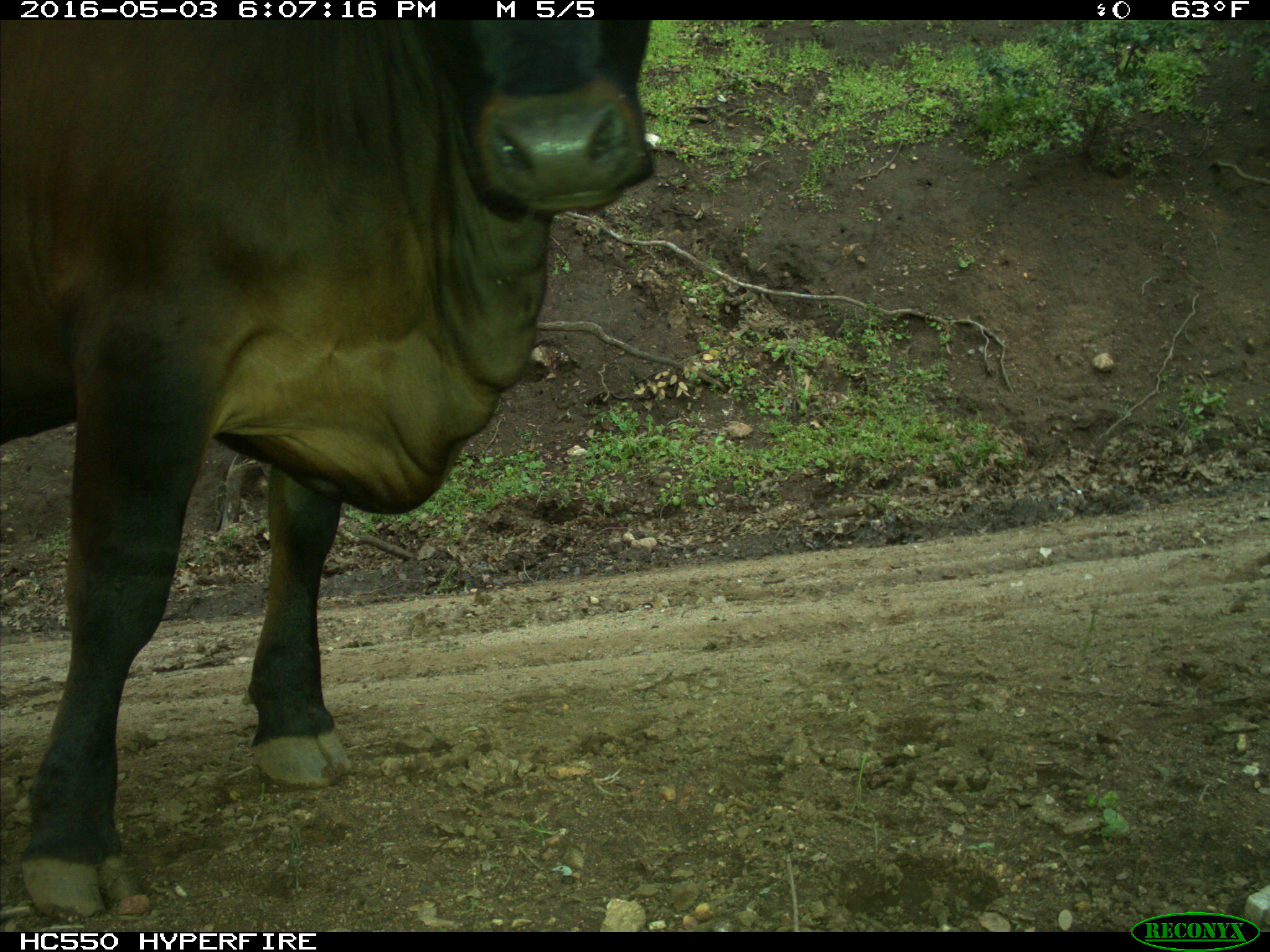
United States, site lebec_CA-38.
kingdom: Animalia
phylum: Chordata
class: Mammalia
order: Artiodactyla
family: Bovidae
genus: Bos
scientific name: Bos taurus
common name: domestic cow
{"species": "Bos taurus (domestic cow)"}